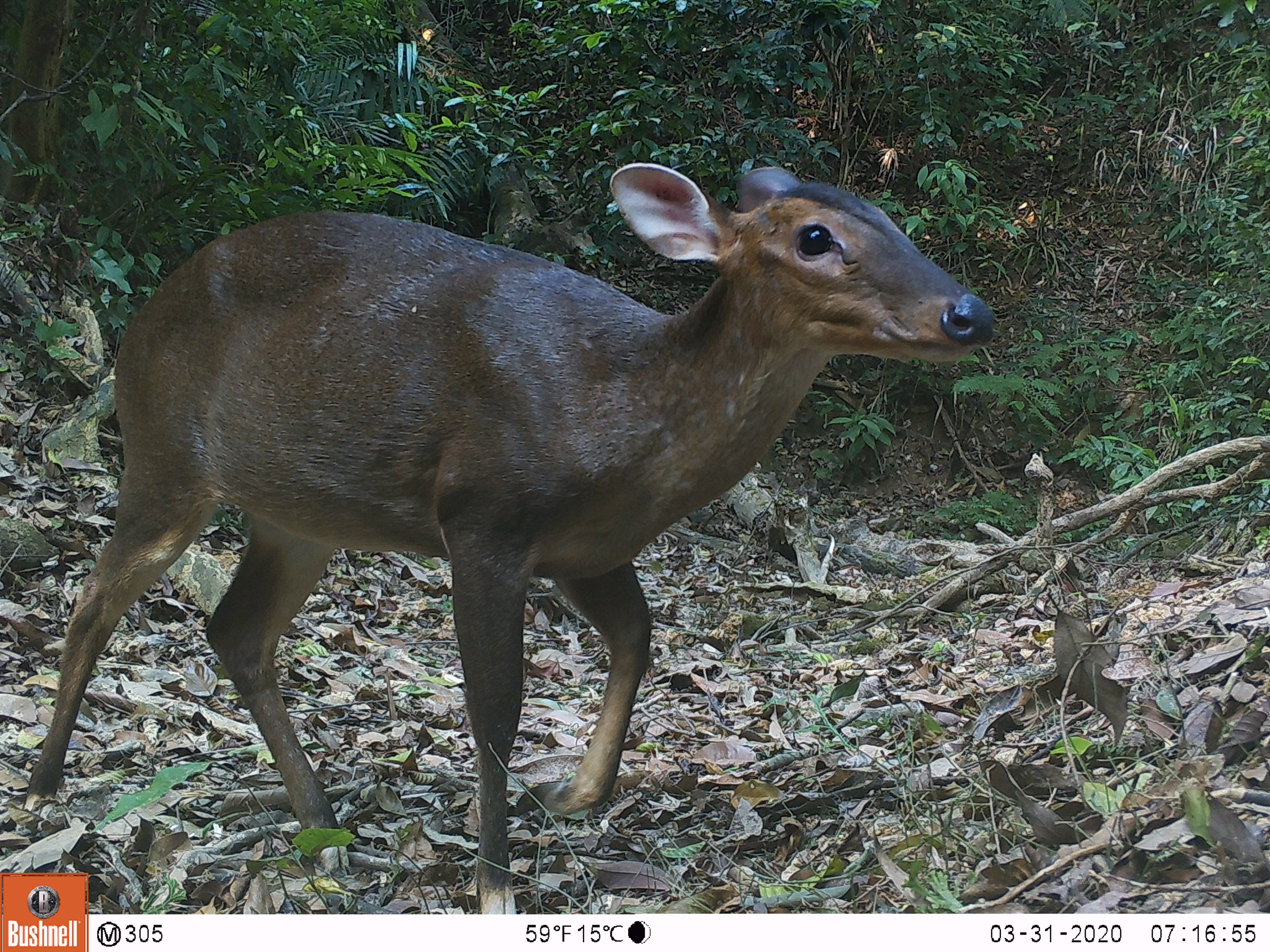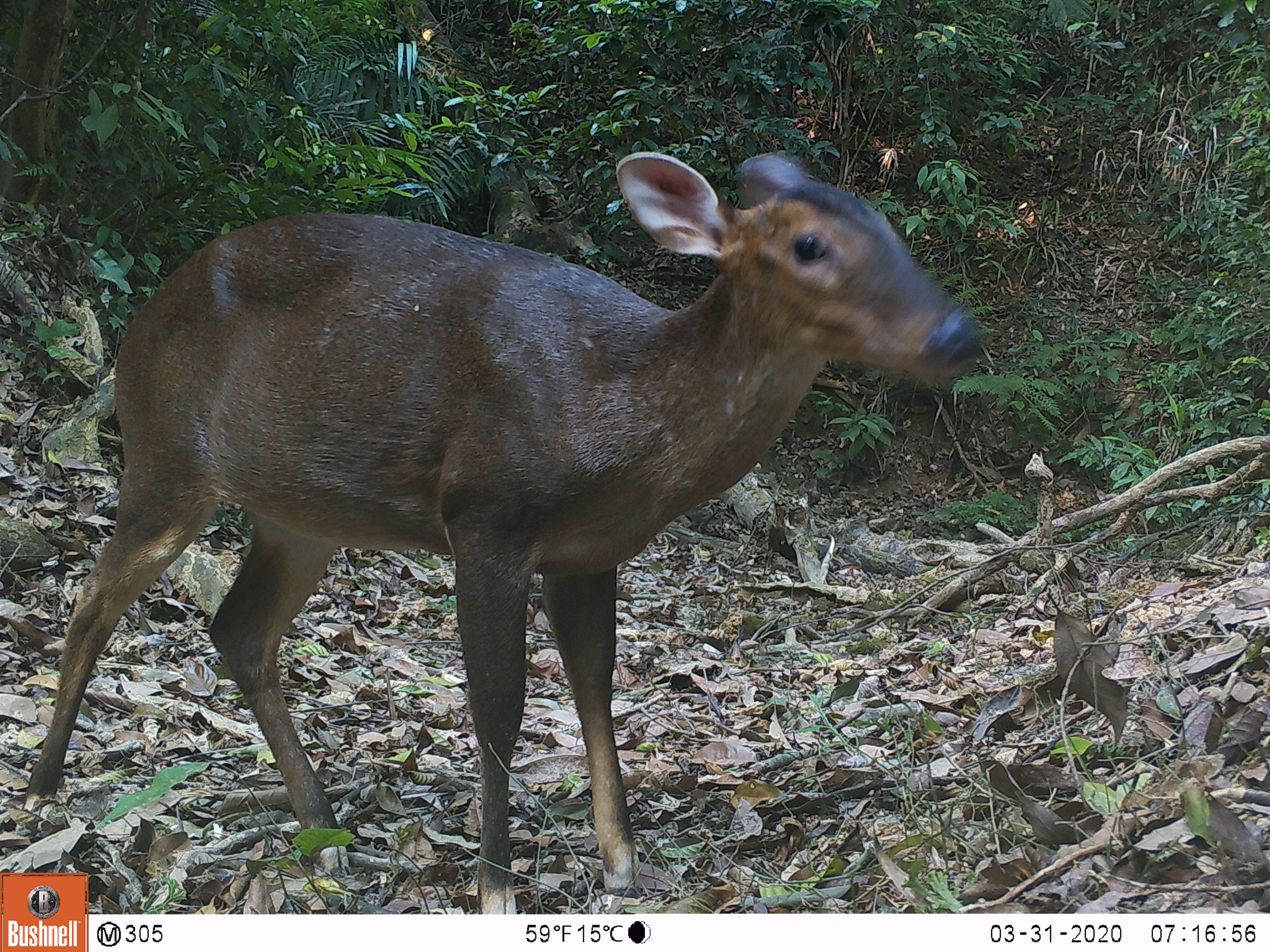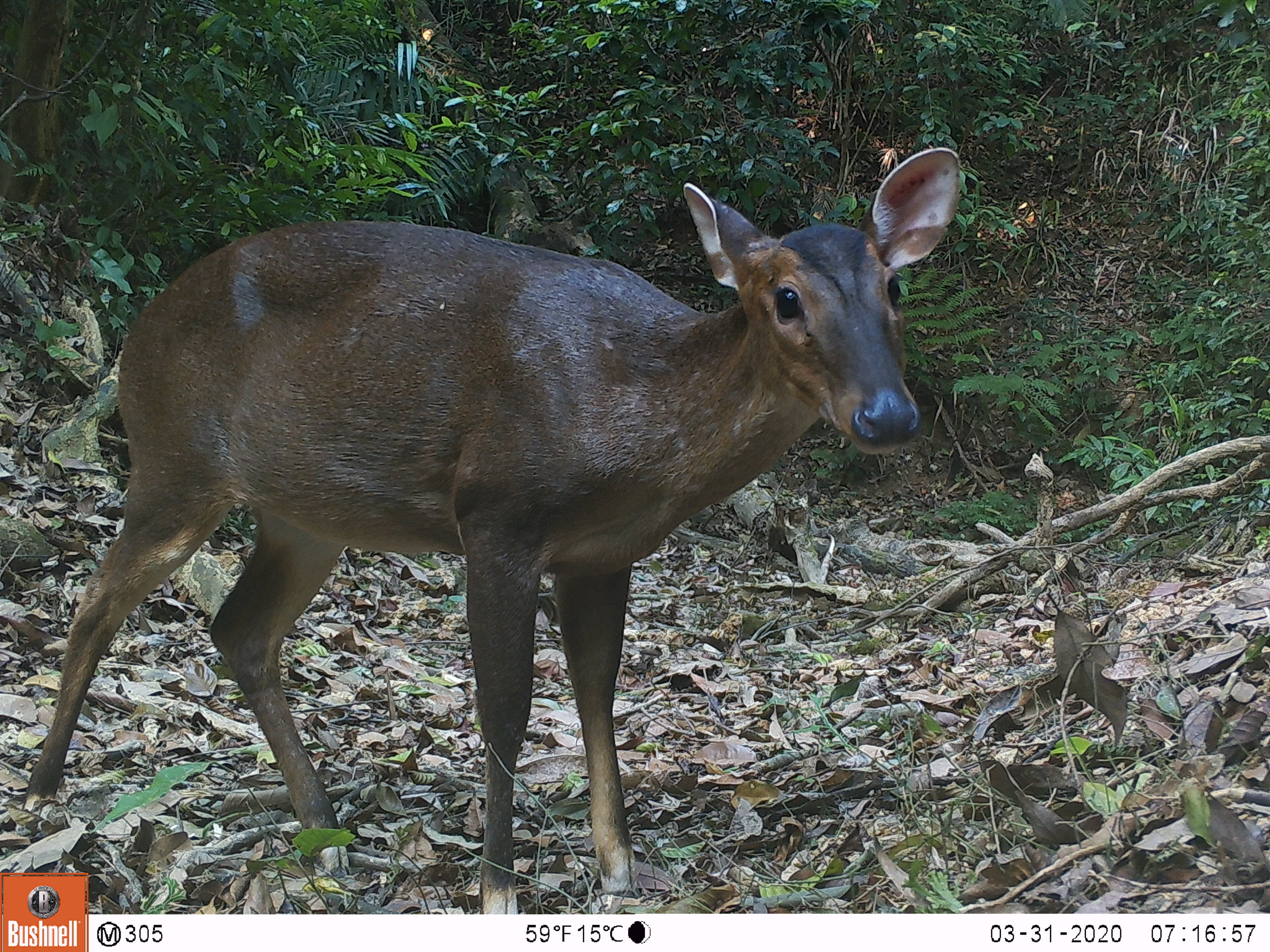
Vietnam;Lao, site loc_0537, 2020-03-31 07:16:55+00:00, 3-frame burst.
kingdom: Animalia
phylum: Chordata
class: Mammalia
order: Artiodactyla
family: Cervidae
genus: Muntiacus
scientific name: Muntiacus vuquangensis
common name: large-antlered muntjac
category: large antlered muntjac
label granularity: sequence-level